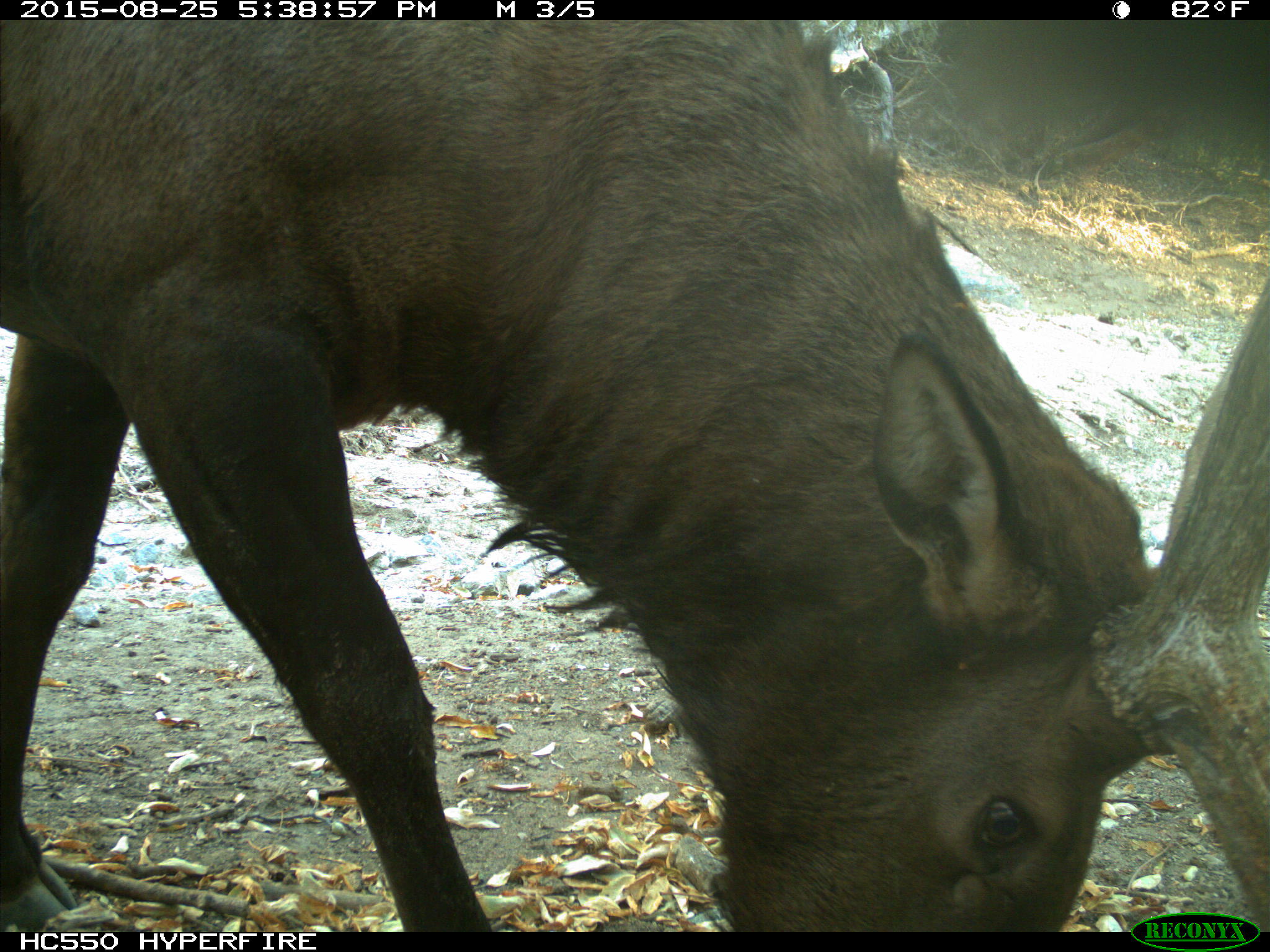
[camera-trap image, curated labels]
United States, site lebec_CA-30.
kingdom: Animalia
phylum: Chordata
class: Mammalia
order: Artiodactyla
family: Cervidae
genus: Cervus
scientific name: Cervus canadensis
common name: elk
Cervus canadensis (elk).